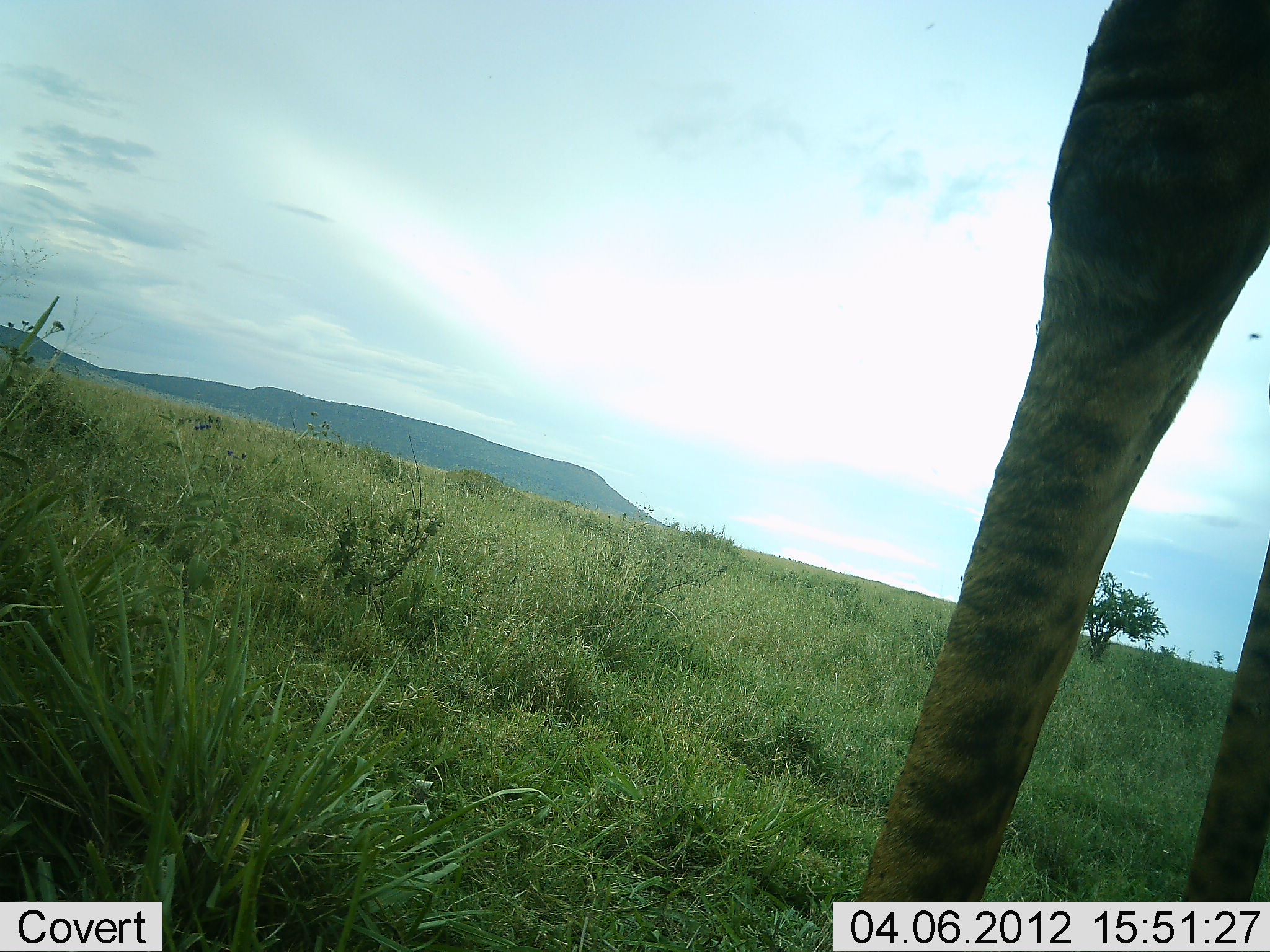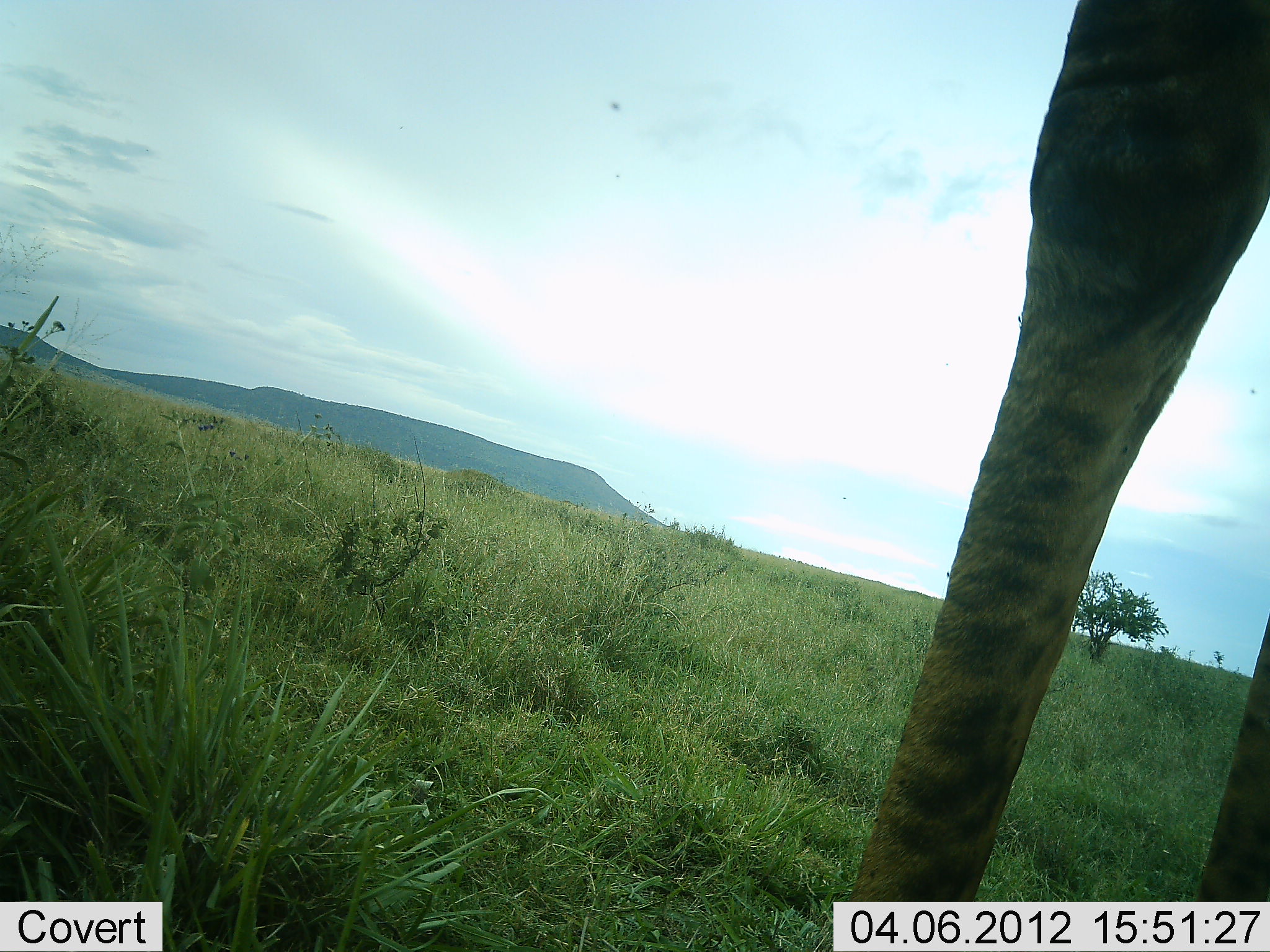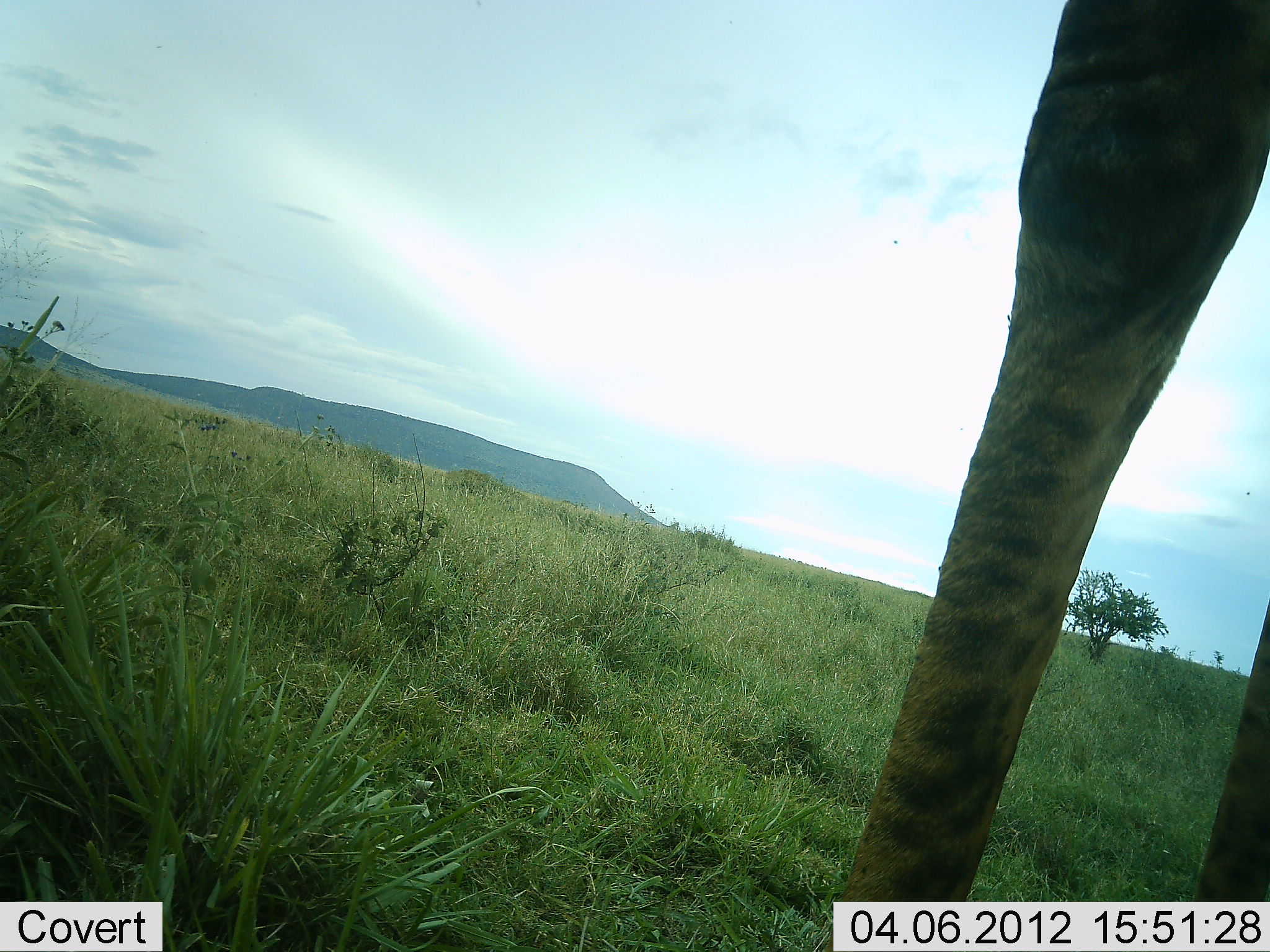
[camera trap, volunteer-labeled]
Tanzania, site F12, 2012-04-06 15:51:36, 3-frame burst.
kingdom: Animalia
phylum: Chordata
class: Mammalia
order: Artiodactyla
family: Giraffidae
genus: Giraffa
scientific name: Giraffa camelopardalis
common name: giraffe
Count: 1.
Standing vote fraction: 100%.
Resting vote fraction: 0%.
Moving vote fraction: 0%.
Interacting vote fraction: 0%.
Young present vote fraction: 0%.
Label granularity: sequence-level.